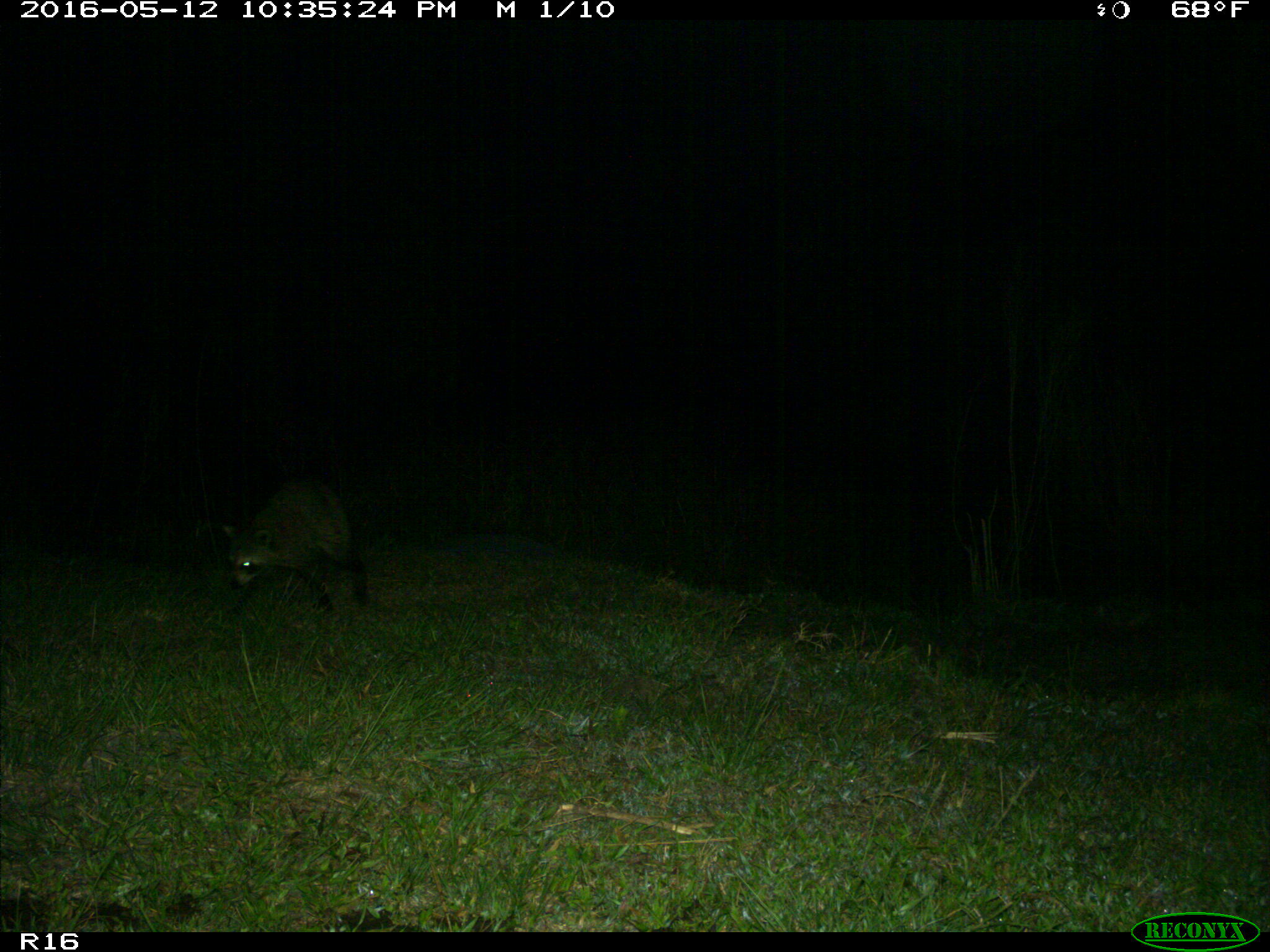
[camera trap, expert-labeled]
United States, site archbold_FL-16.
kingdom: Animalia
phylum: Chordata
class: Mammalia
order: Carnivora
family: Procyonidae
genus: Procyon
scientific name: Procyon lotor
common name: common raccoon